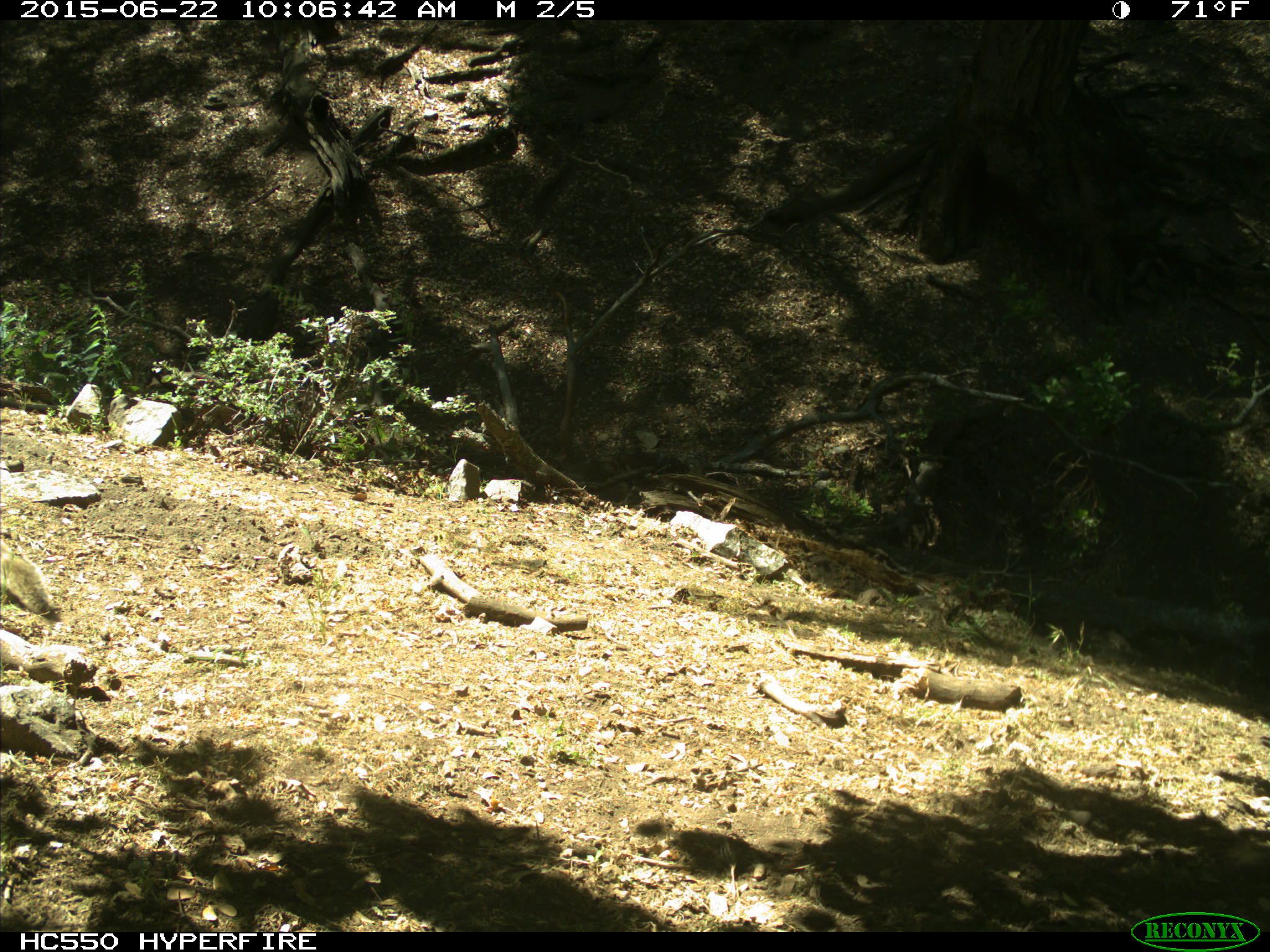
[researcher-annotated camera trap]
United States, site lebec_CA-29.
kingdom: Animalia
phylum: Chordata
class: Mammalia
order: Rodentia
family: Sciuridae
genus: Otospermophilus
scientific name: Otospermophilus beecheyi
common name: california ground squirrel